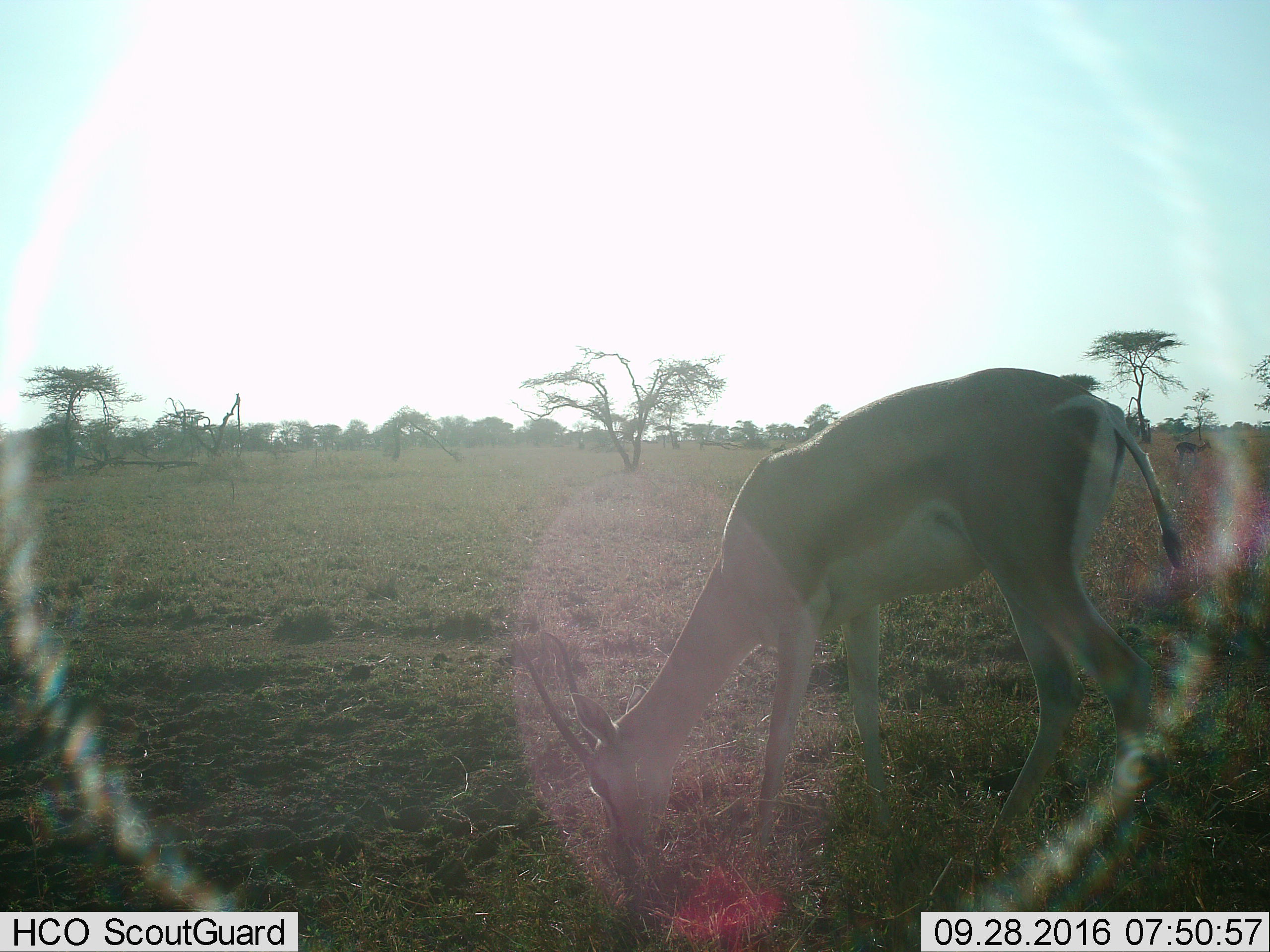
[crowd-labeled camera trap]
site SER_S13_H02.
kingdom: Animalia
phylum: Chordata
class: Mammalia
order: Artiodactyla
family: Bovidae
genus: Nanger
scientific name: Nanger granti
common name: grant's gazelle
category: gazellegrants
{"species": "gazellegrants (grant's gazelle) (Nanger granti)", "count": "1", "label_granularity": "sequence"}